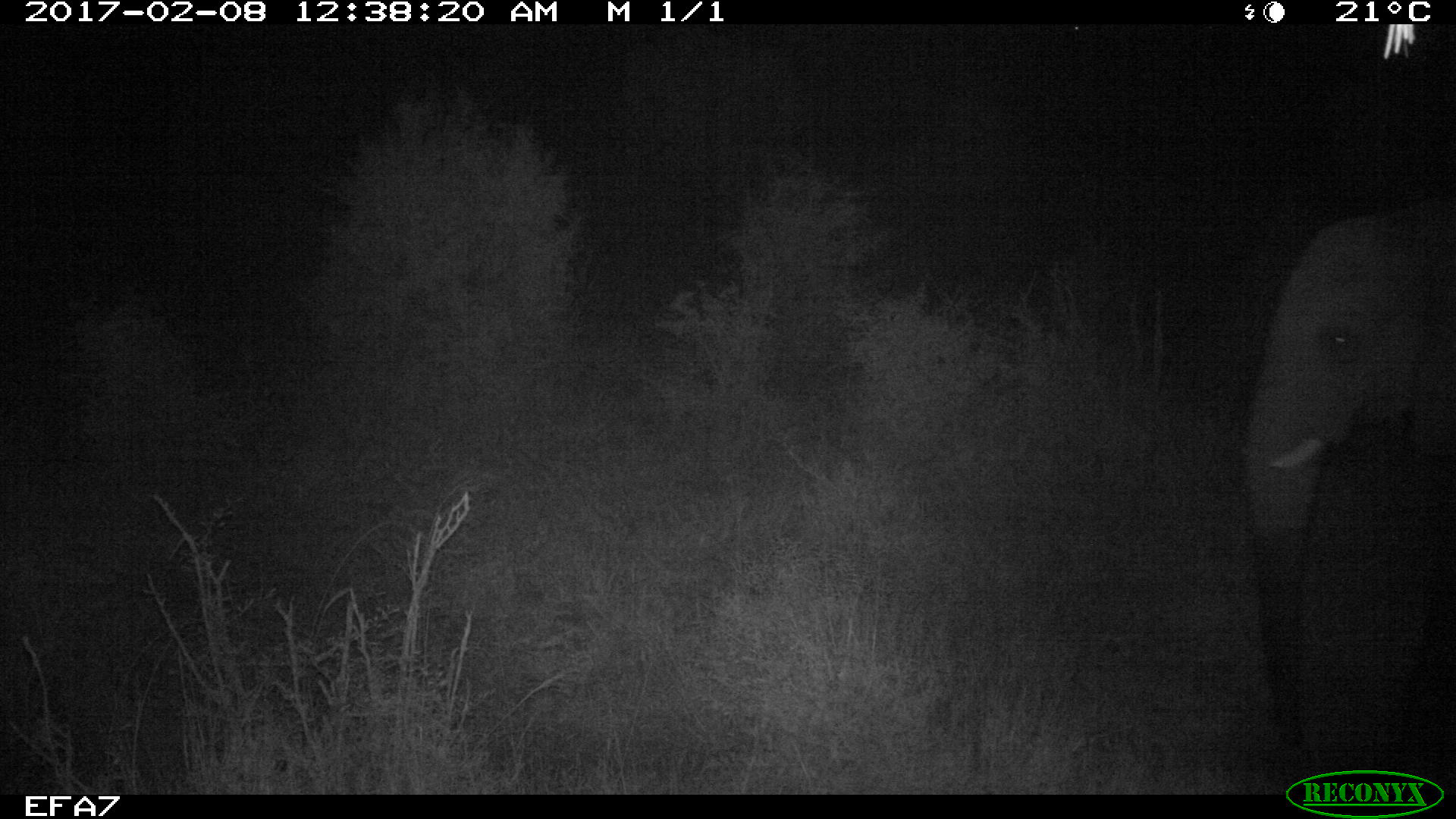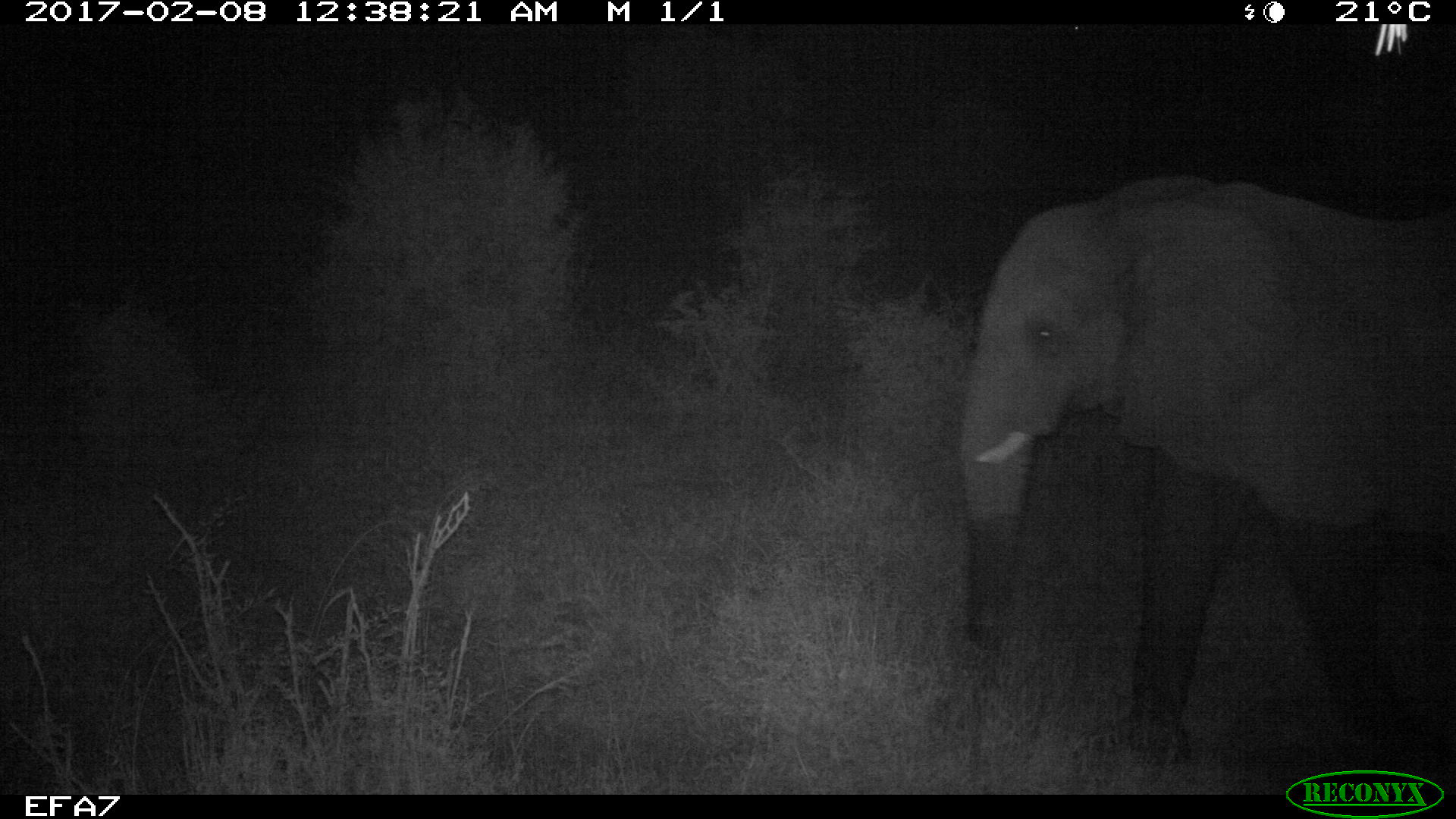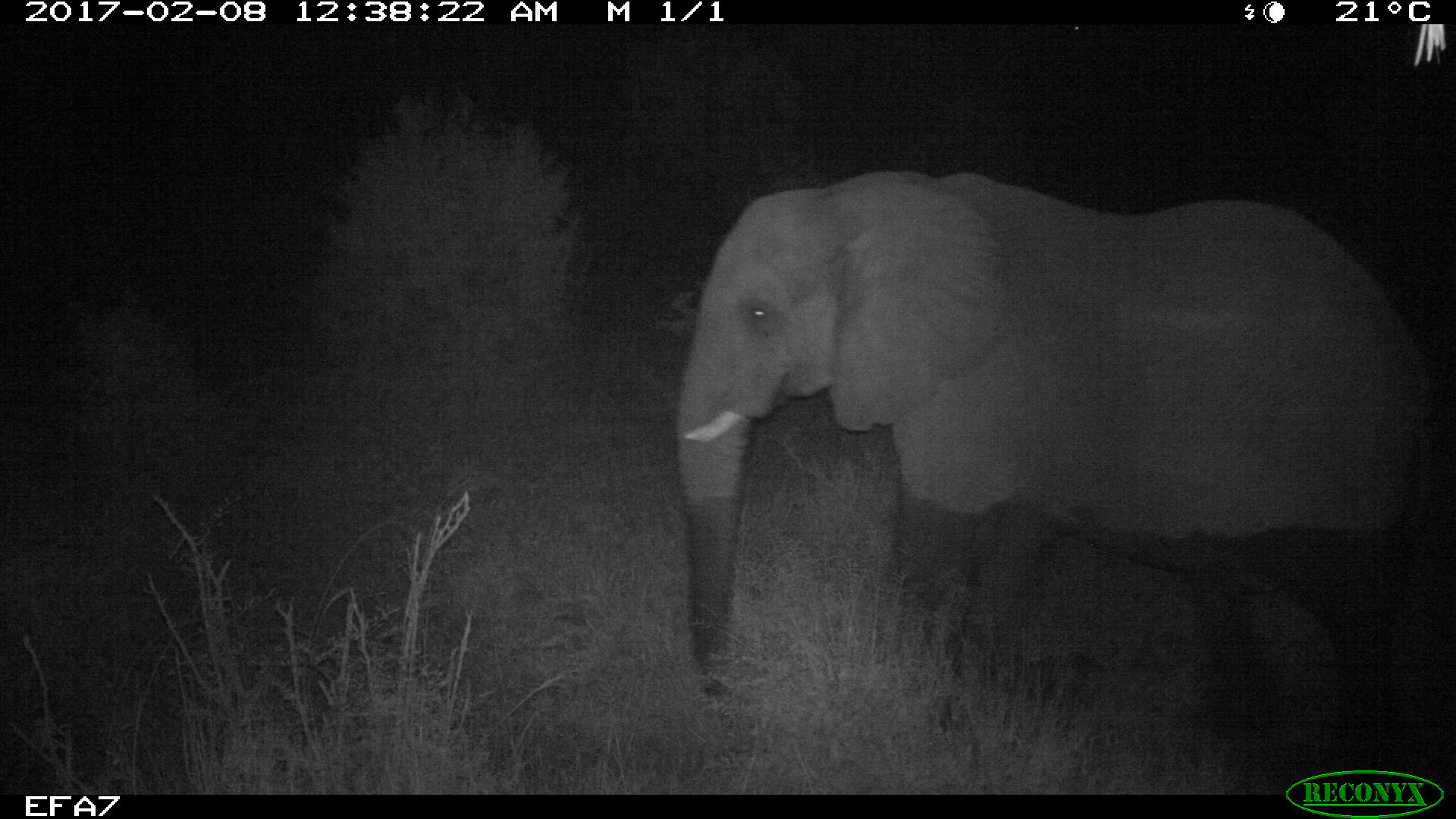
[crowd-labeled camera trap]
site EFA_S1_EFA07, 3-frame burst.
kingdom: Animalia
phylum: Chordata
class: Mammalia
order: Proboscidea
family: Elephantidae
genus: Loxodonta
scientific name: Loxodonta africana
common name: african bush elephant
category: elephant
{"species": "elephant (african bush elephant) (Loxodonta africana)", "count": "1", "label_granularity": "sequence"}